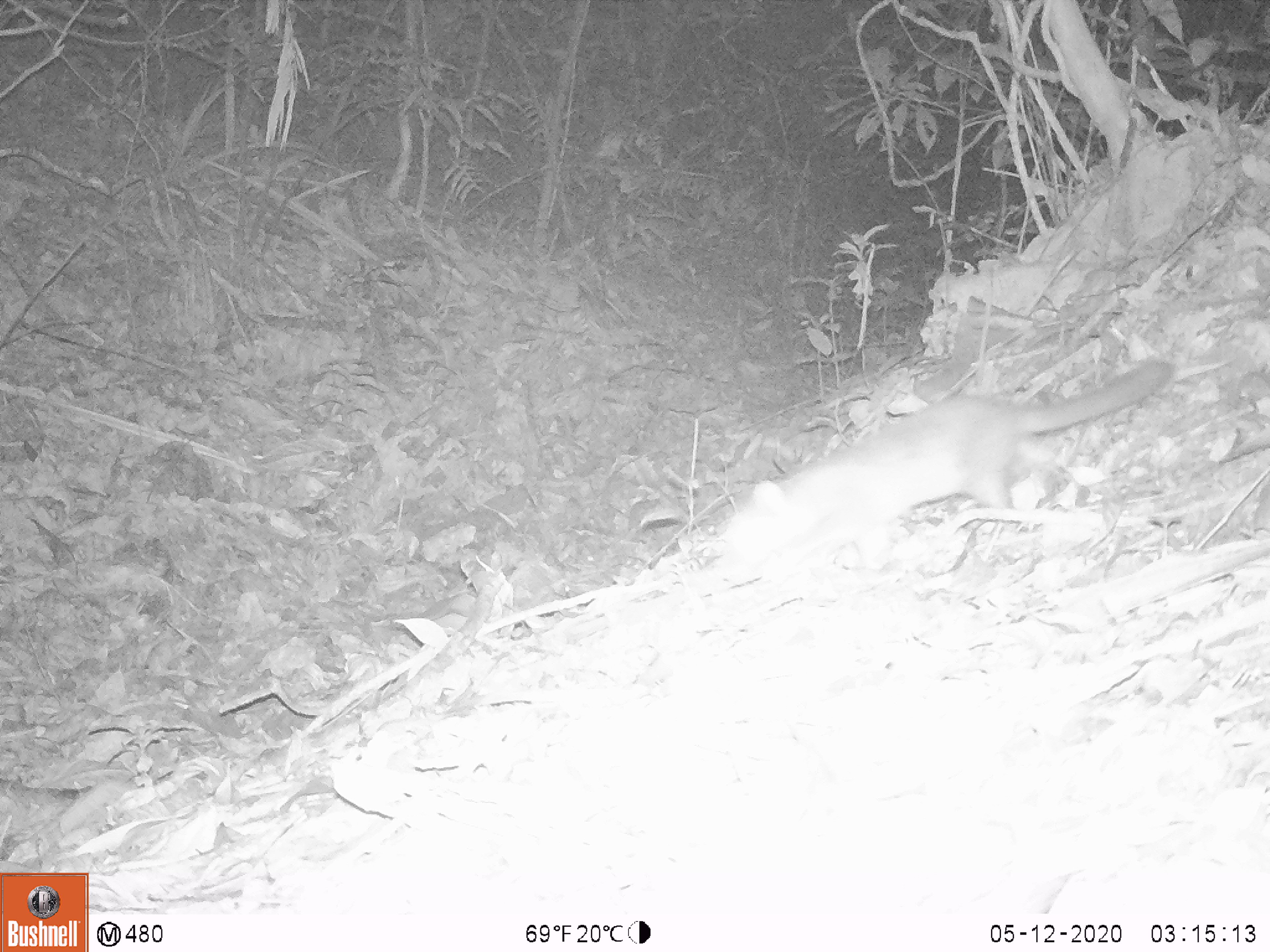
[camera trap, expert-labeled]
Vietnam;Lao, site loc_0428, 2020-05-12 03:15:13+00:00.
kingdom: Animalia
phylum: Chordata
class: Mammalia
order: Carnivora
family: Mustelidae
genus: Melogale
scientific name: Melogale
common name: ferret badger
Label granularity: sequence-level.